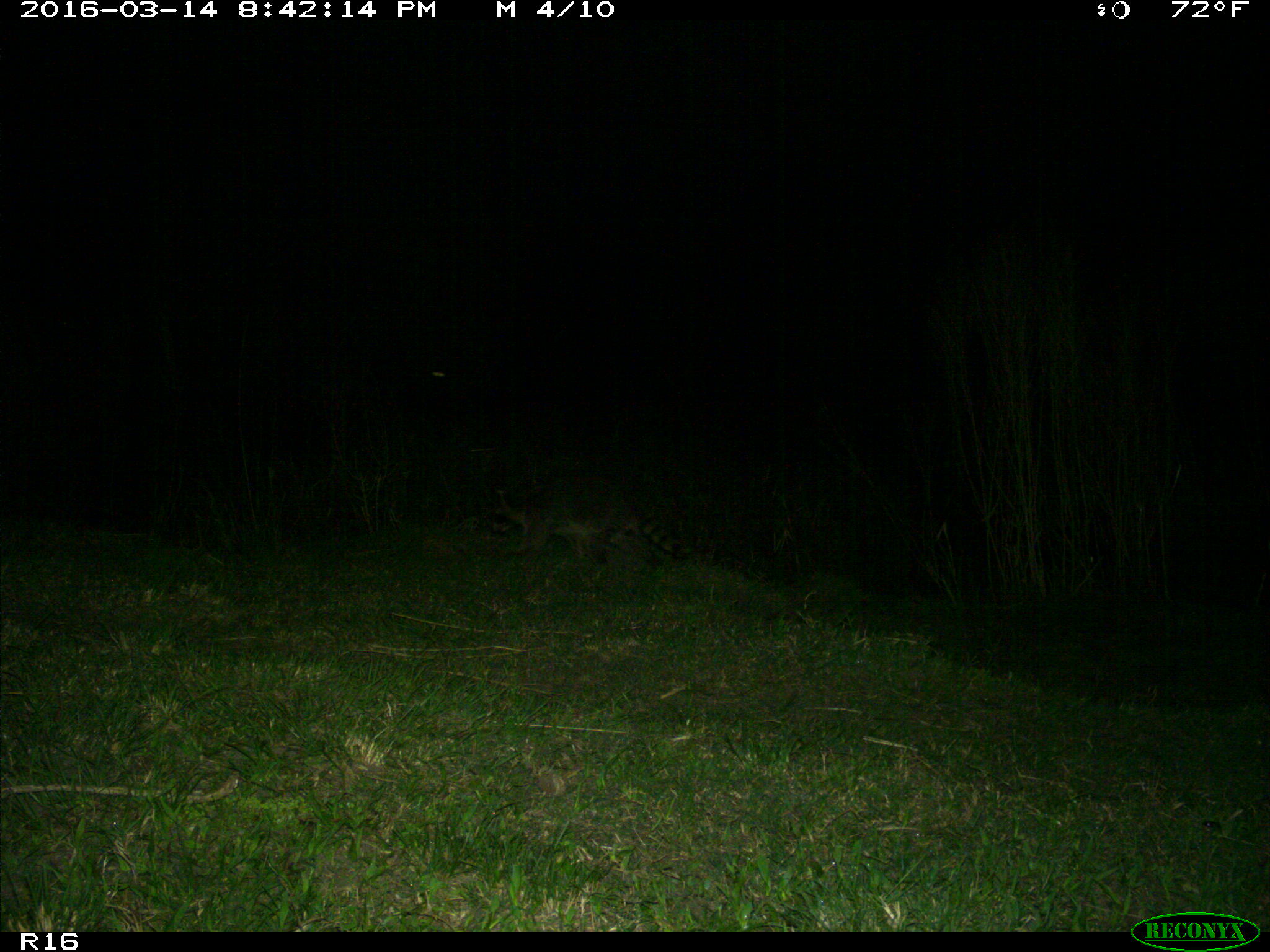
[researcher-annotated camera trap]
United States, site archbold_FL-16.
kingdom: Animalia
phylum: Chordata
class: Mammalia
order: Carnivora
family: Procyonidae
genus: Procyon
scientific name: Procyon lotor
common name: common raccoon